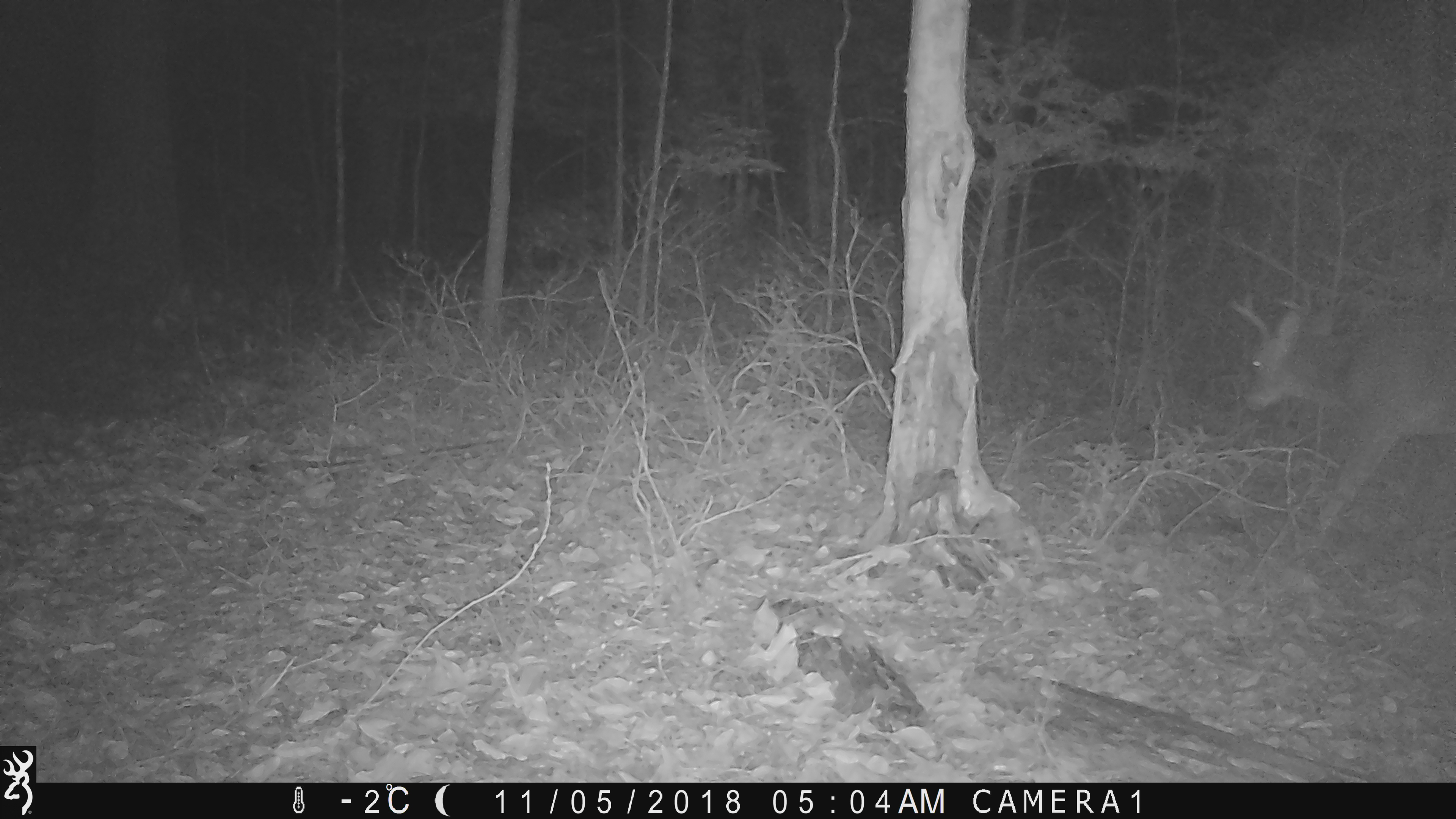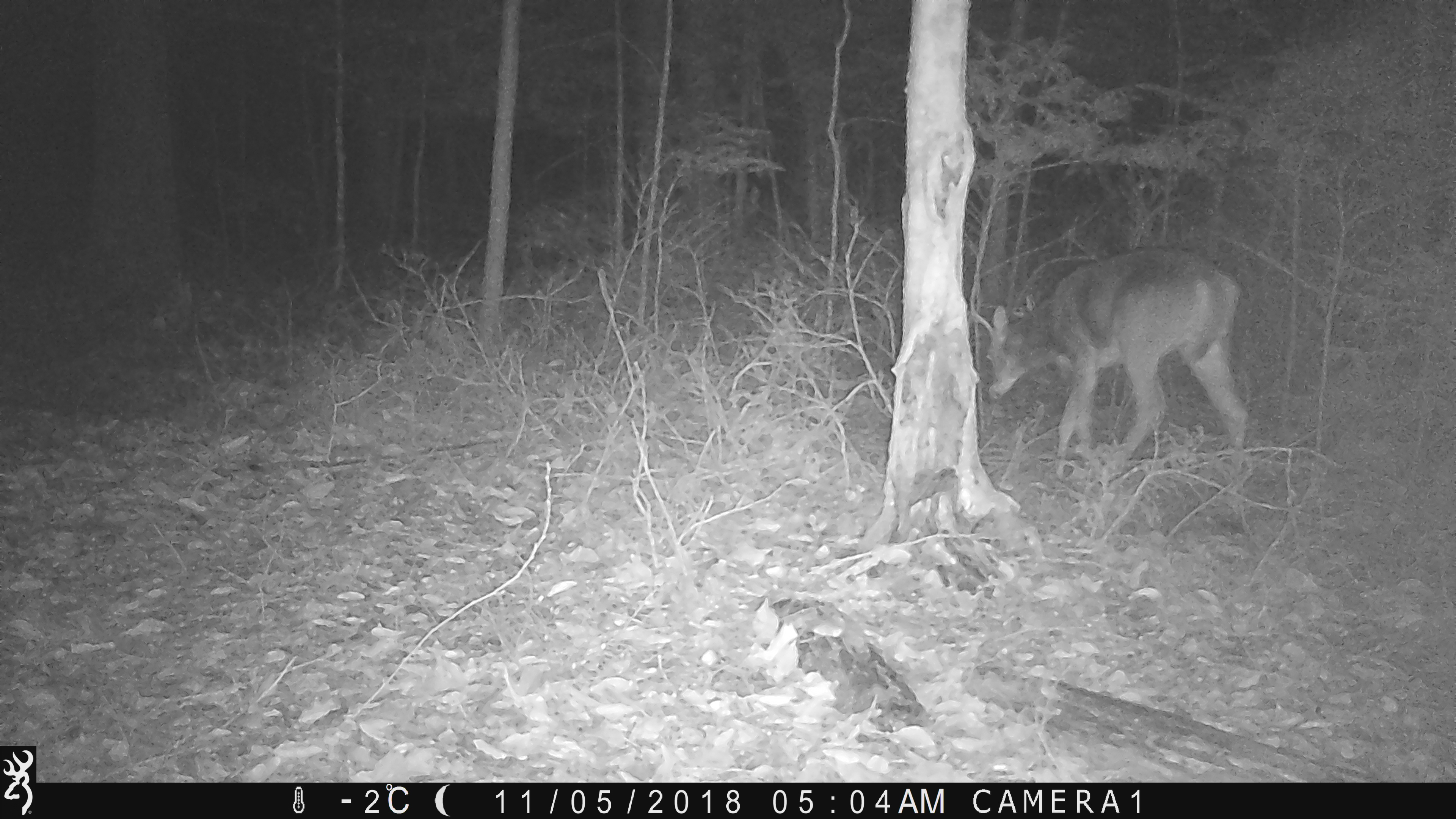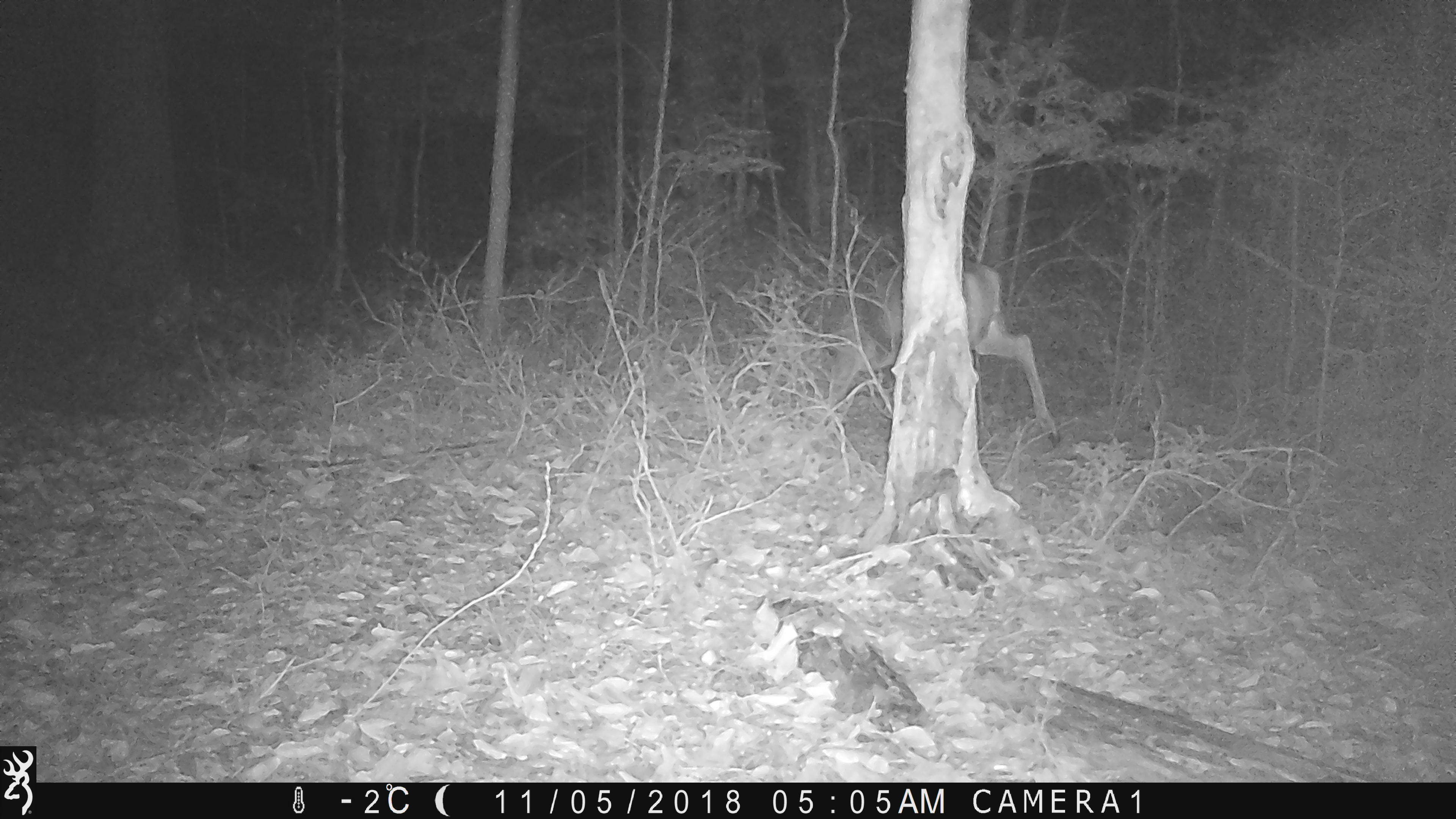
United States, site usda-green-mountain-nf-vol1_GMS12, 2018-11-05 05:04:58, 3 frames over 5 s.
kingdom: Animalia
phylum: Chordata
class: Mammalia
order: Artiodactyla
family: Cervidae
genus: Odocoileus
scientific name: Odocoileus virginianus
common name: white-tailed deer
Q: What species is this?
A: White-tailed deer (Odocoileus virginianus).